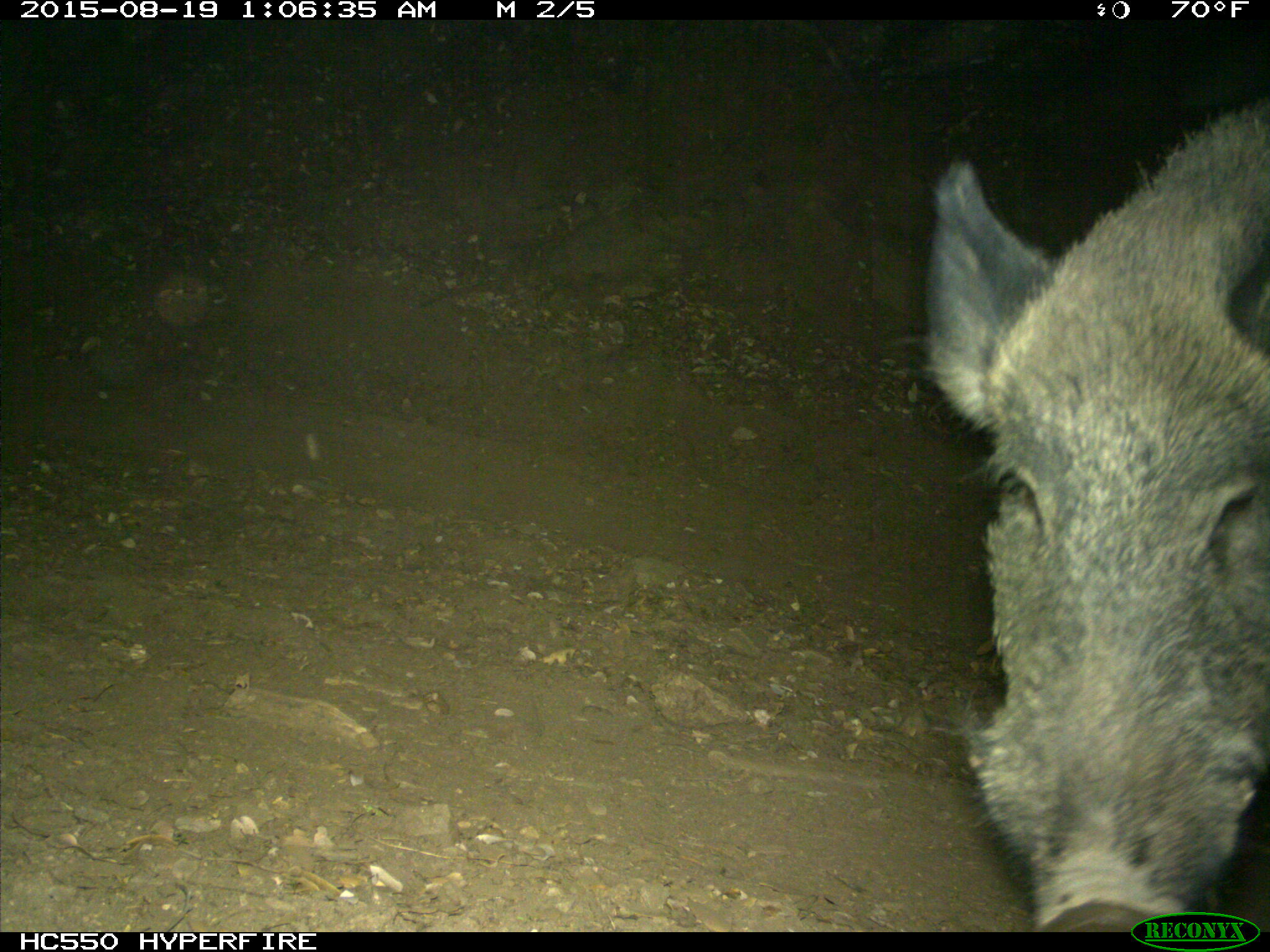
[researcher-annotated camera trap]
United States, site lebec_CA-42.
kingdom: Animalia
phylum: Chordata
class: Mammalia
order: Artiodactyla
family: Suidae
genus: Sus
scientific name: Sus scrofa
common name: wild boar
Sus scrofa (wild boar).